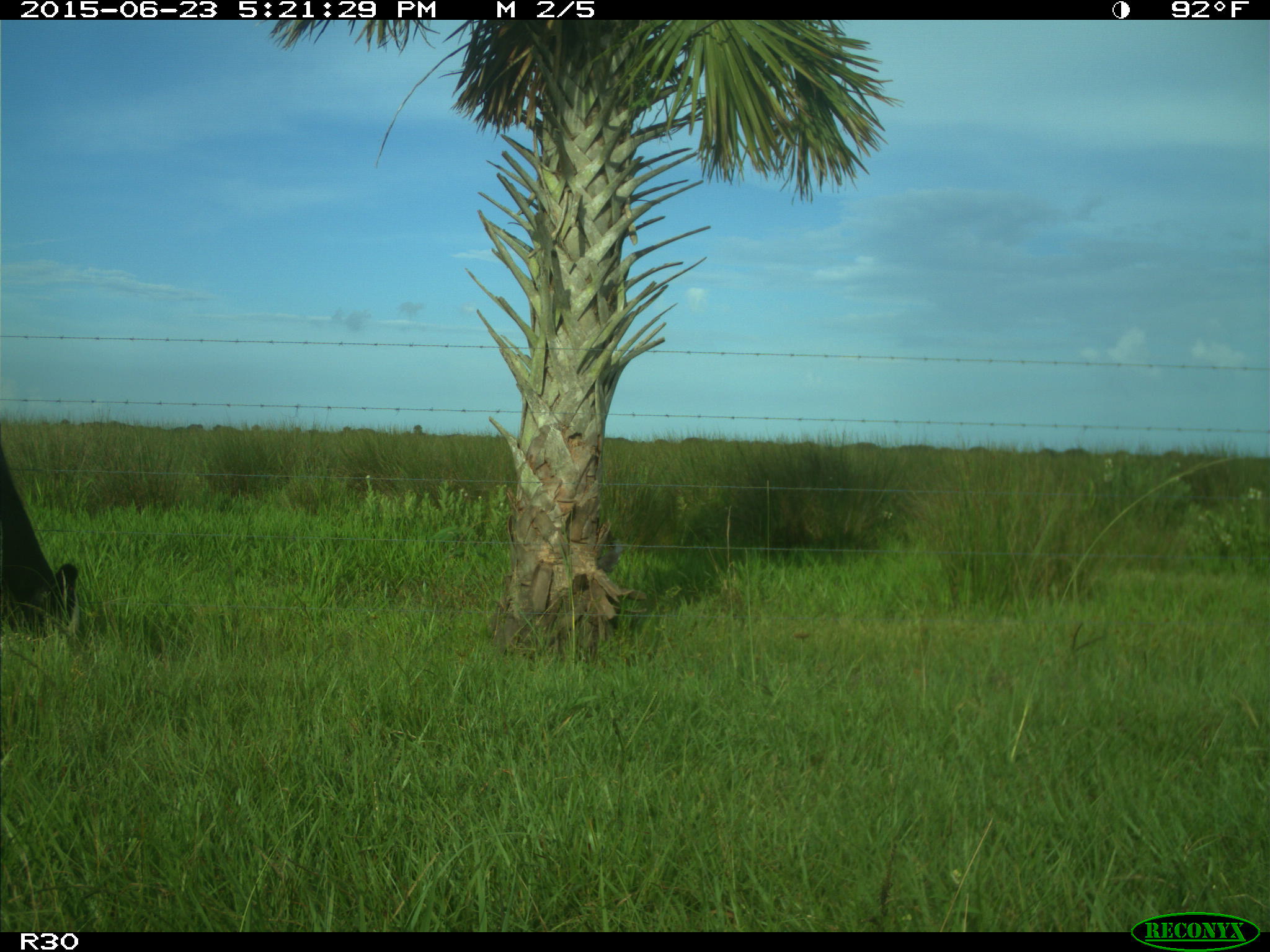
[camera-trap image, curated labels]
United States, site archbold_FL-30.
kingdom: Animalia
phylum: Chordata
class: Mammalia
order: Artiodactyla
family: Bovidae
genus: Bos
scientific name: Bos taurus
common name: domestic cow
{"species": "Bos taurus (domestic cow)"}